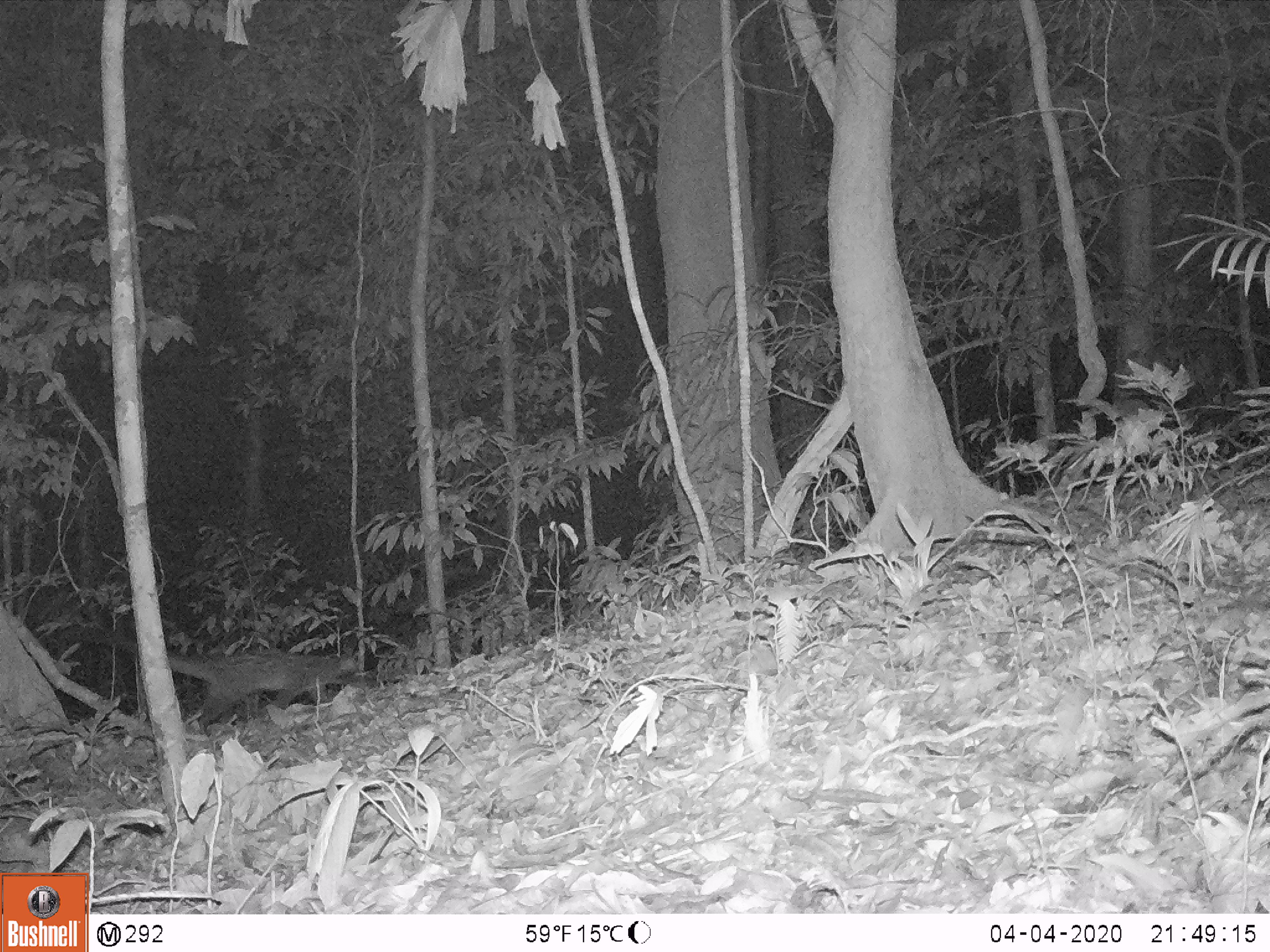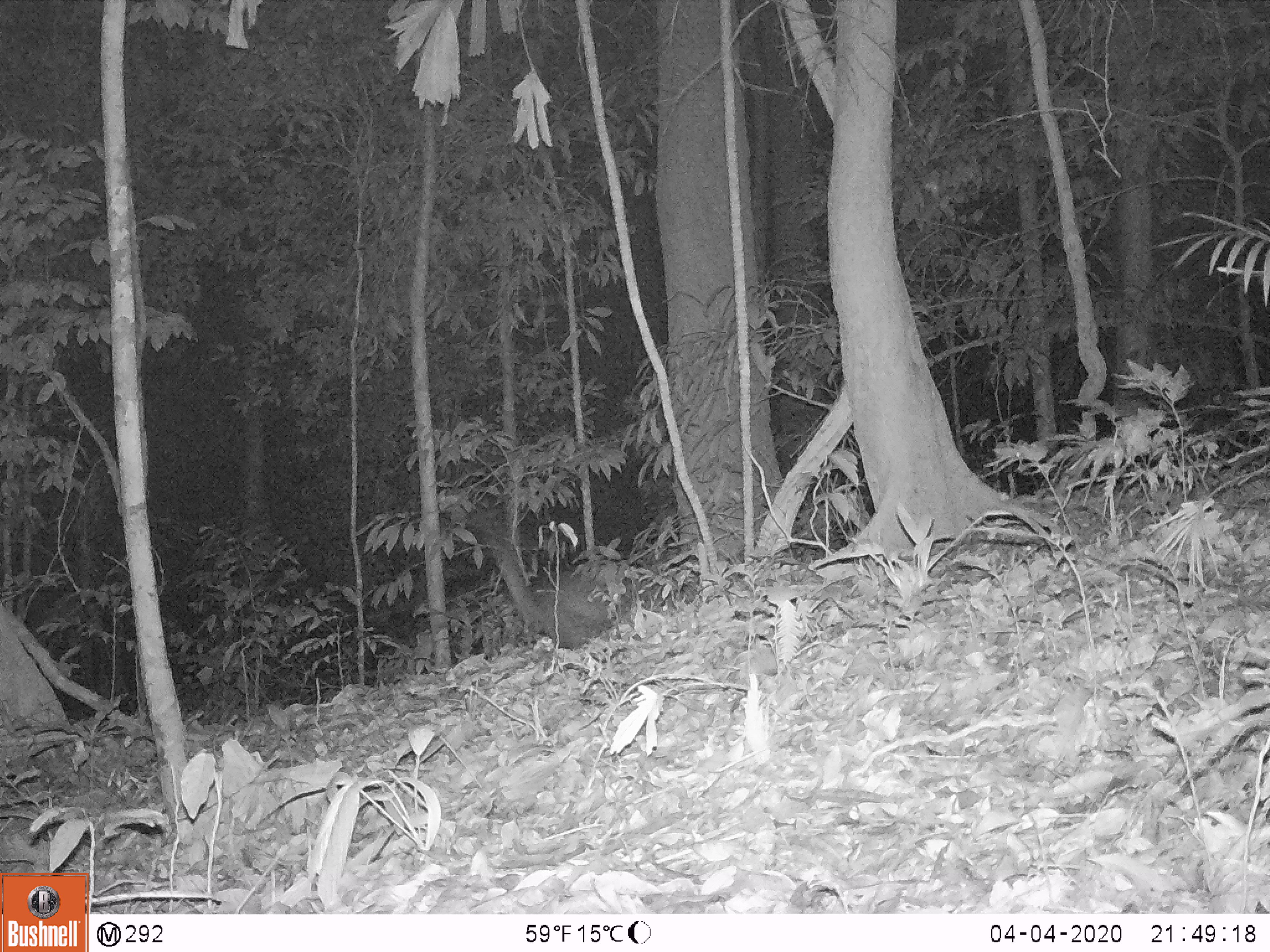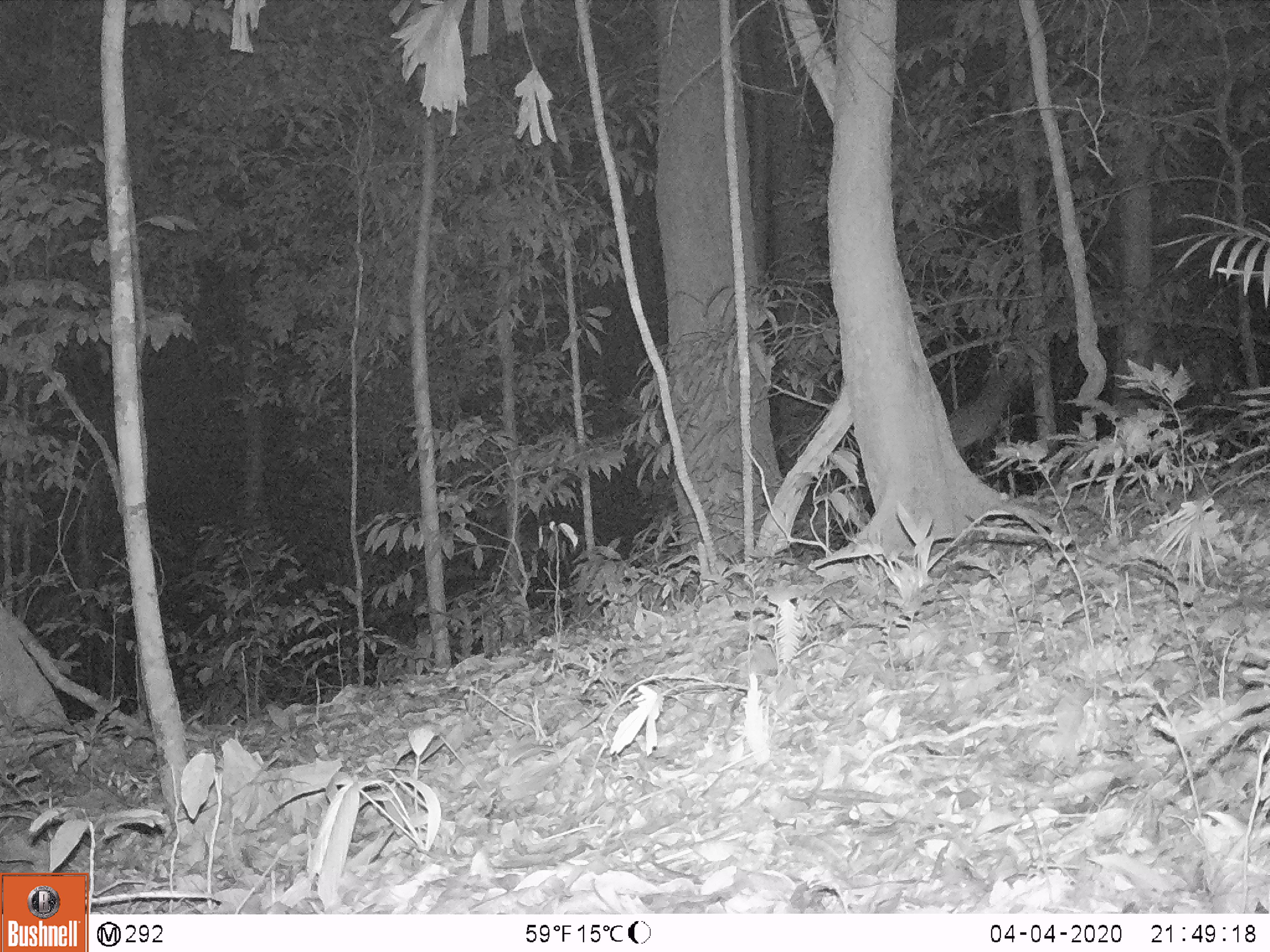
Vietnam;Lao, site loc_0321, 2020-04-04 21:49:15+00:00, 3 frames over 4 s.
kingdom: Animalia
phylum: Chordata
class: Mammalia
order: Carnivora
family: Viverridae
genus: Paradoxurus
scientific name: Paradoxurus hermaphroditus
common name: common palm civet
Common palm civet (Paradoxurus hermaphroditus). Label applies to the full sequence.